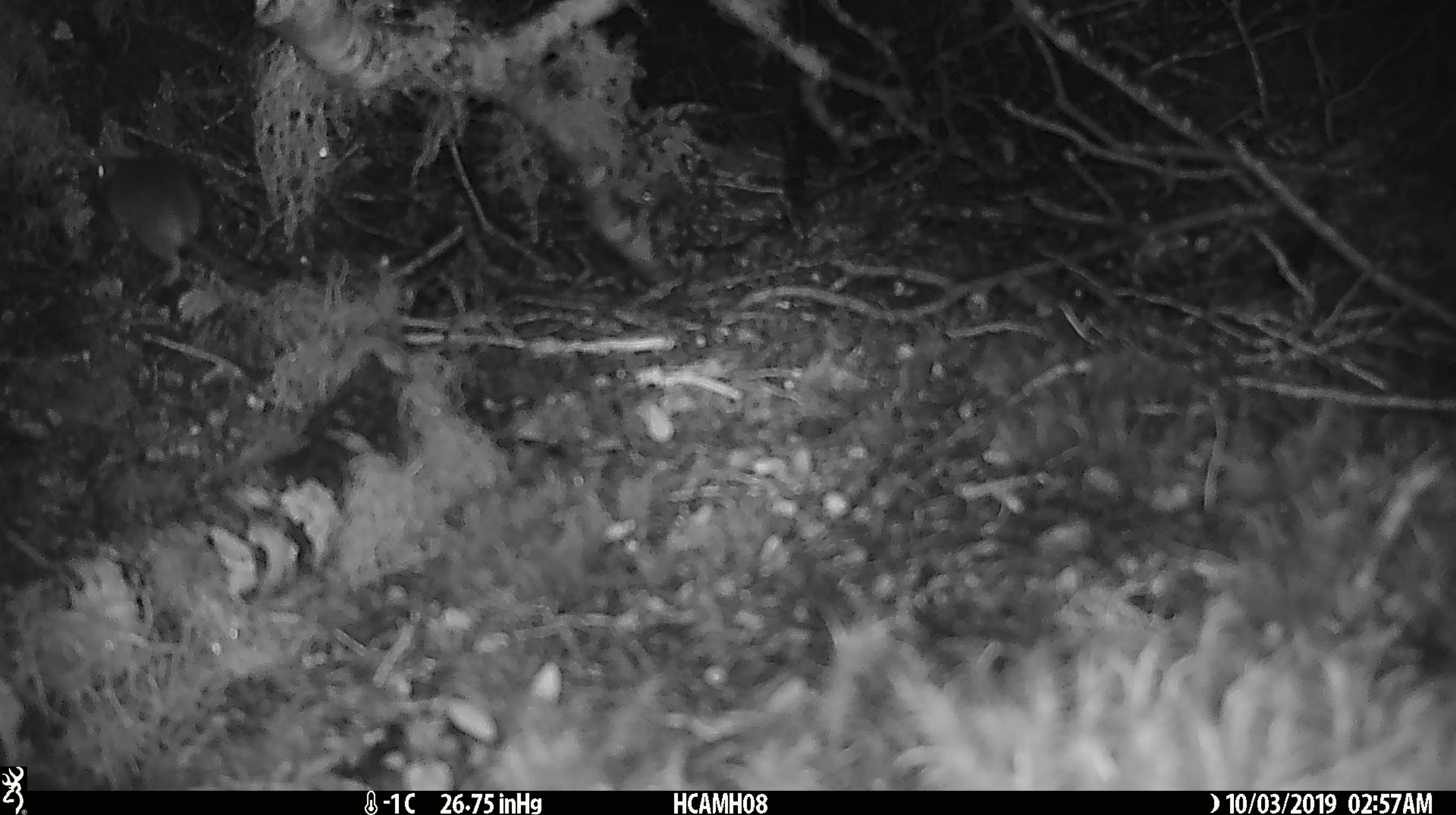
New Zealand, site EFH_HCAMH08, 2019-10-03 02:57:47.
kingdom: Animalia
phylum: Chordata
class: Mammalia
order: Rodentia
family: Muridae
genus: Mus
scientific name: Mus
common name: mouse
Mouse (Mus).